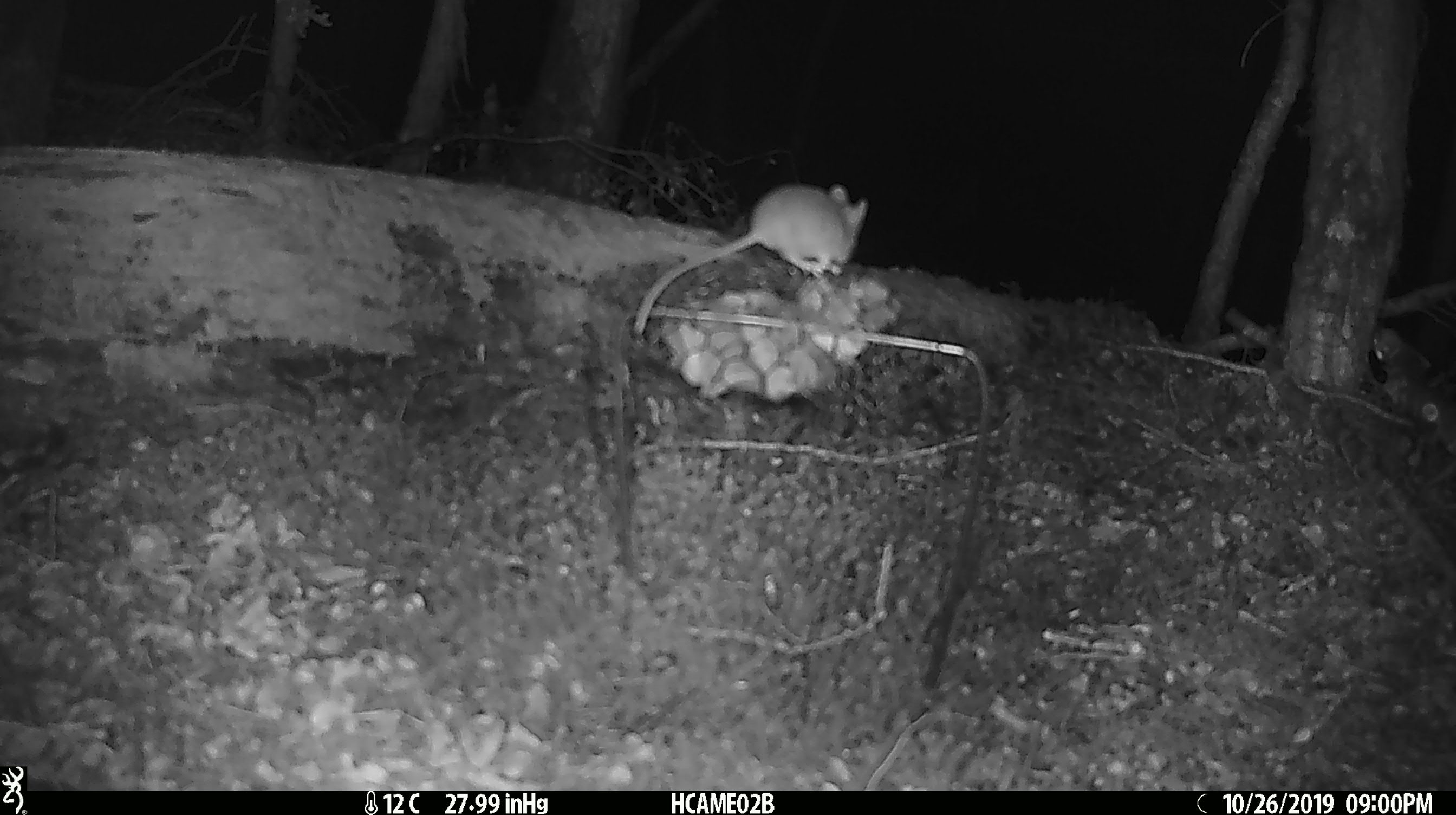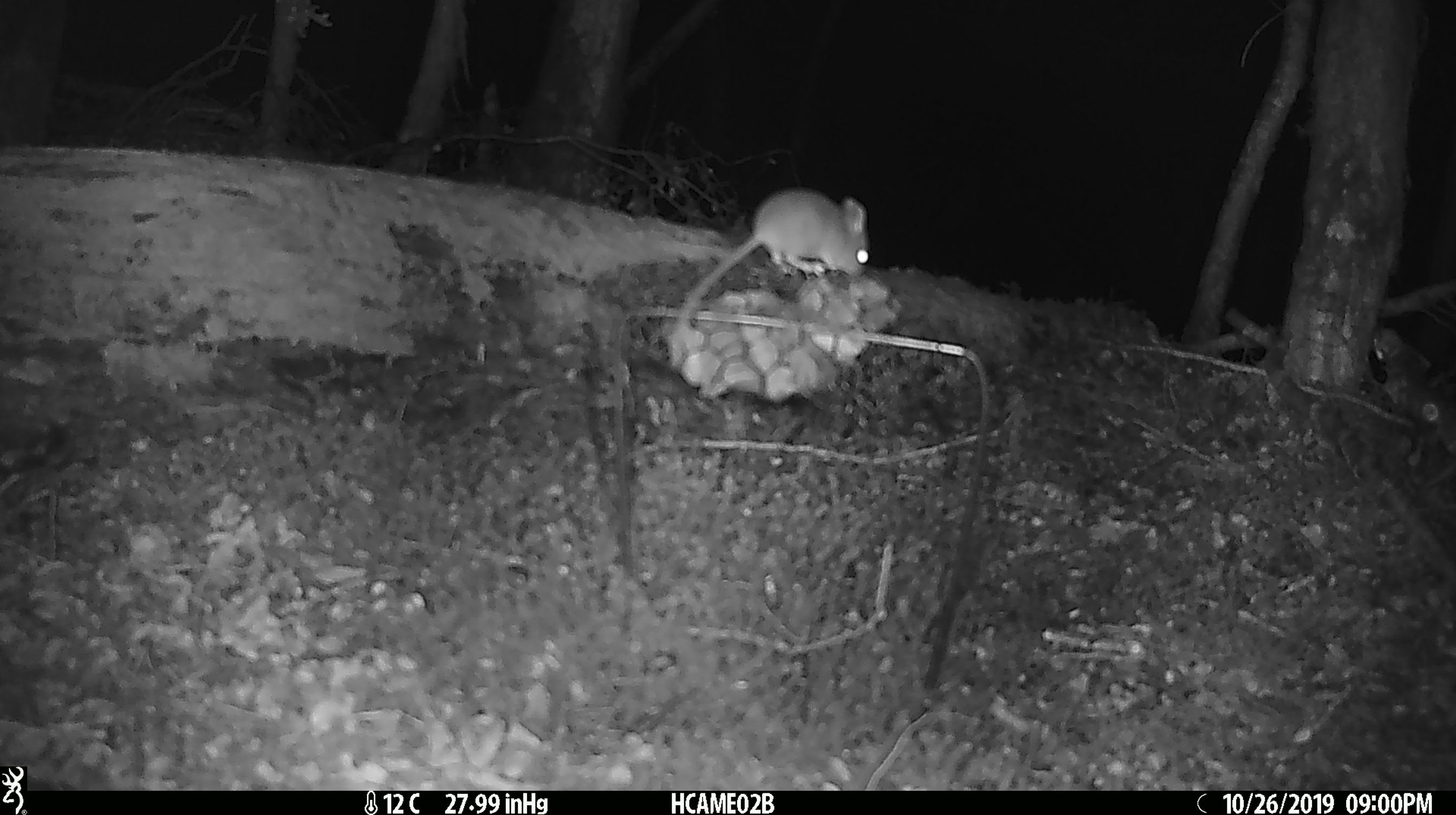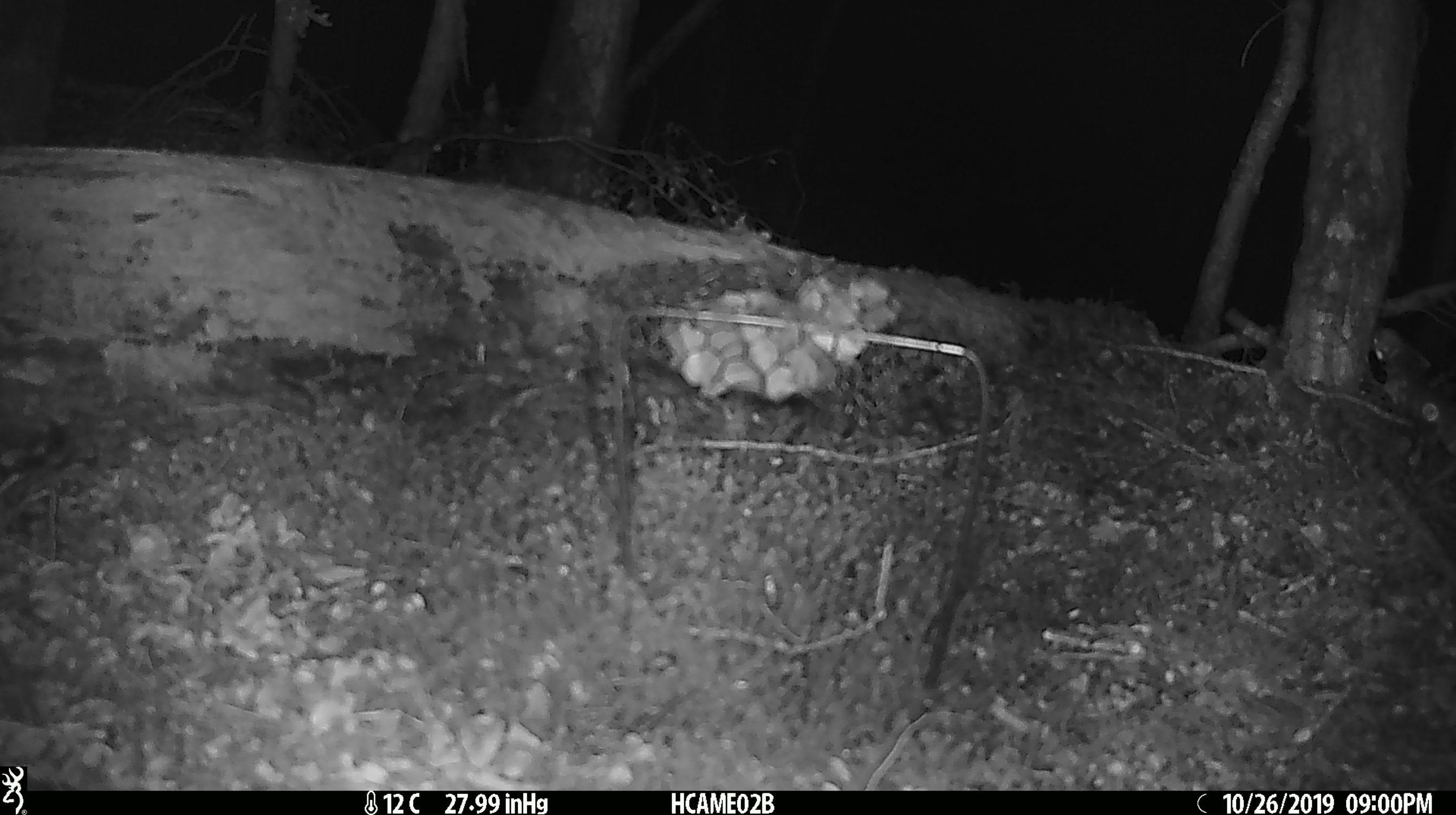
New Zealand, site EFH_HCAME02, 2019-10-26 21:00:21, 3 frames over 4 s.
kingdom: Animalia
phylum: Chordata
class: Mammalia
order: Rodentia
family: Muridae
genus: Mus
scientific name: Mus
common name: mouse